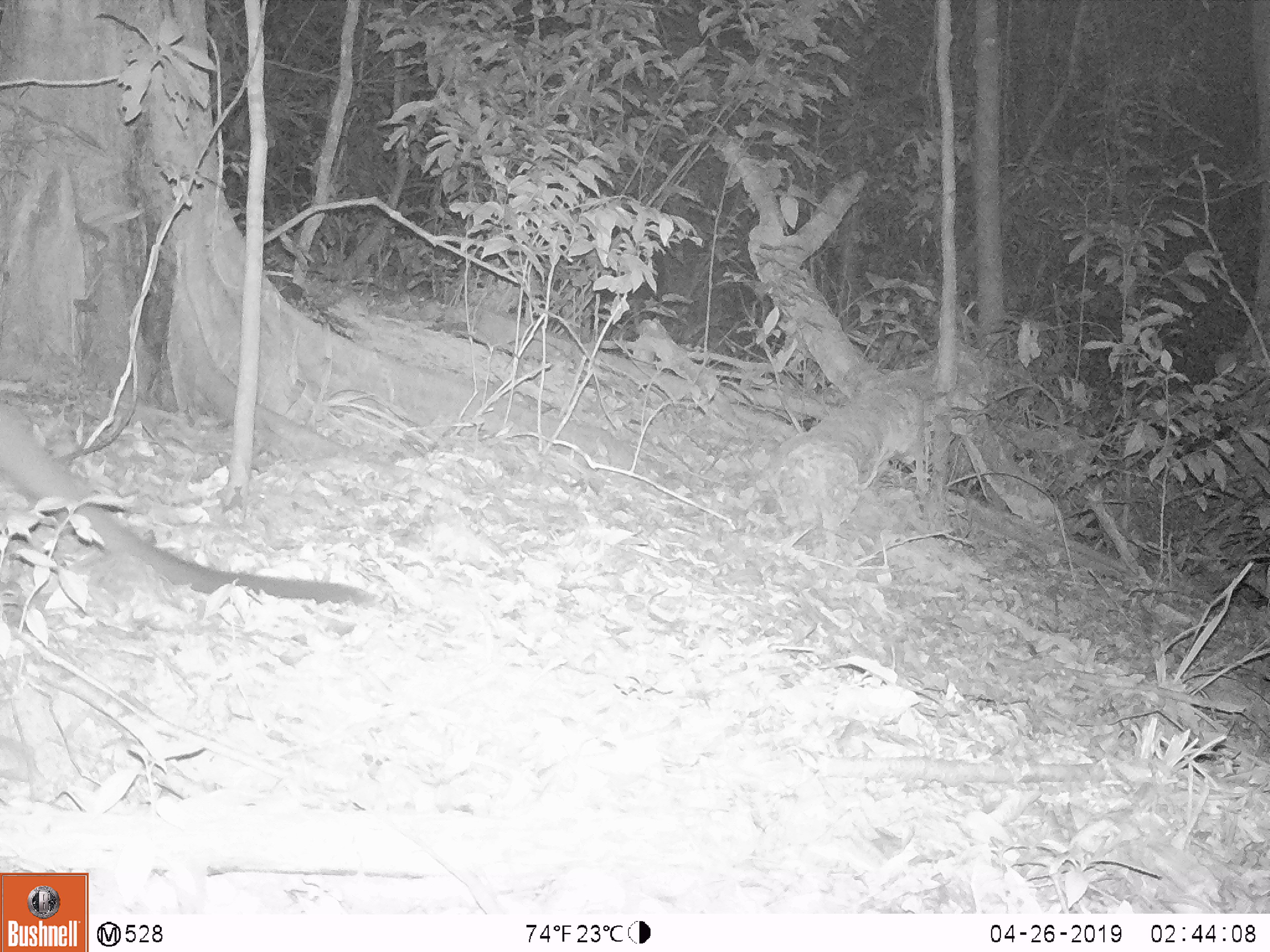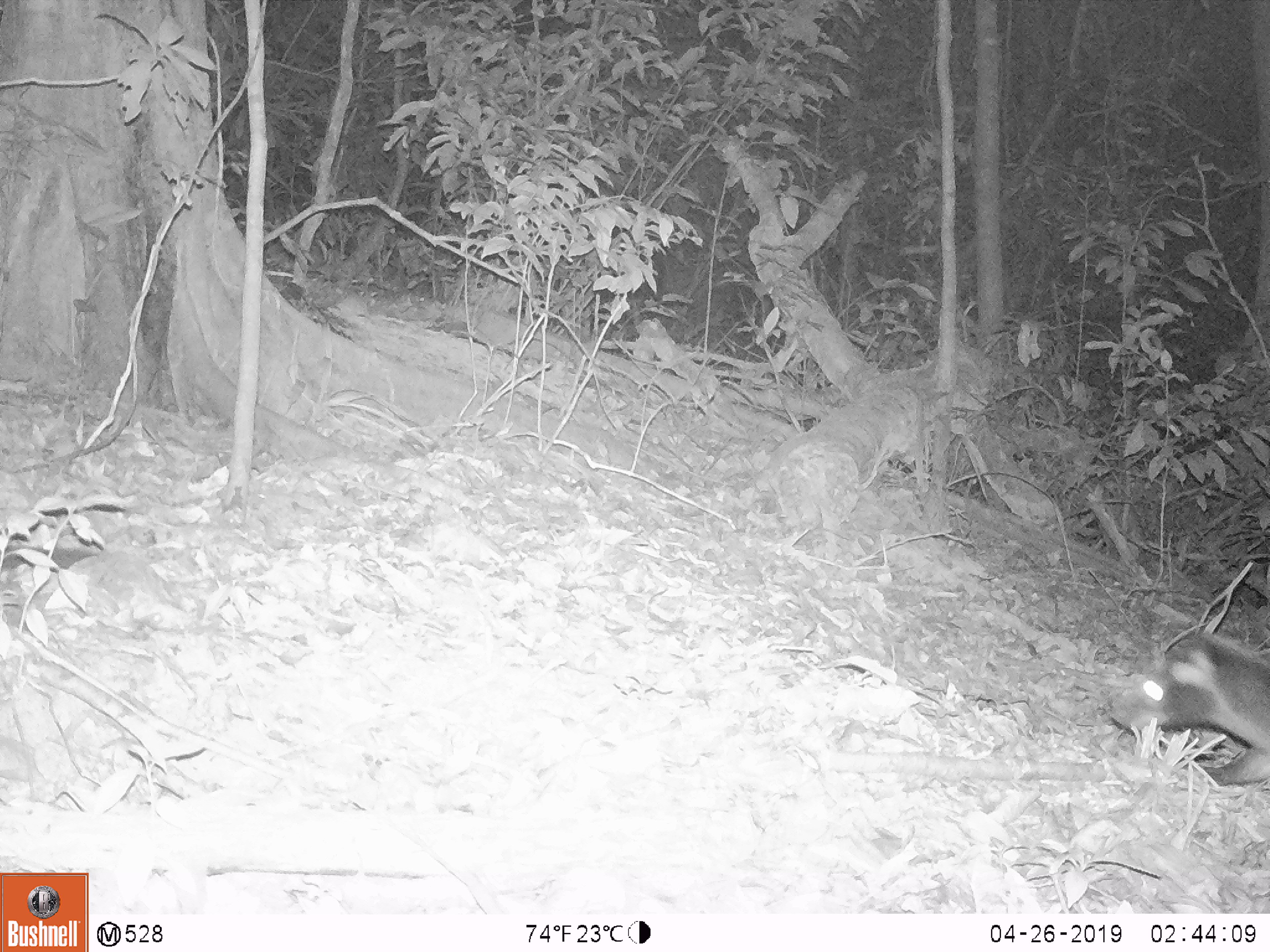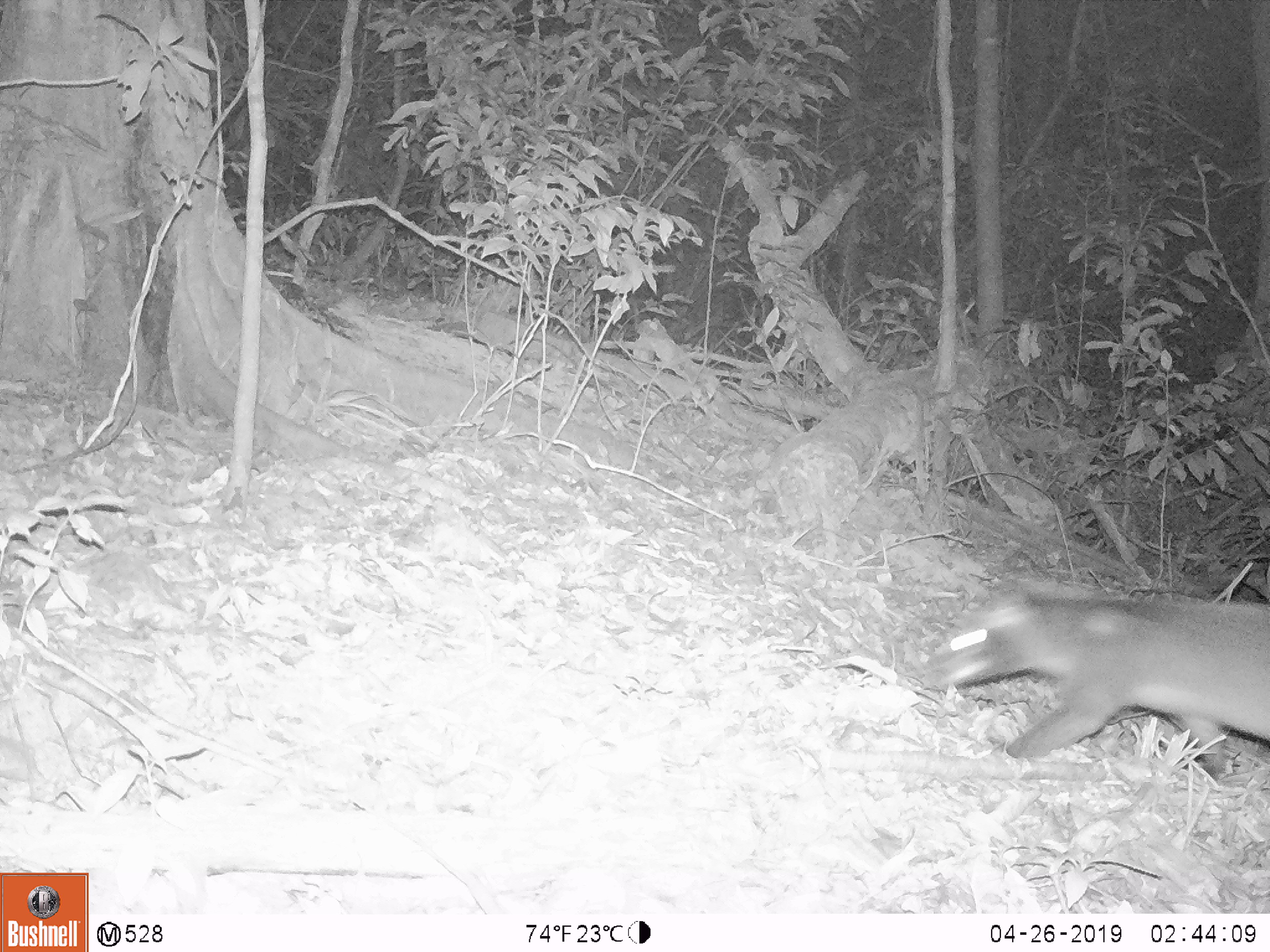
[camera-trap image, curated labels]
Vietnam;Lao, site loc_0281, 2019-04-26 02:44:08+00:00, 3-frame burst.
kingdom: Animalia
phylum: Chordata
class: Mammalia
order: Carnivora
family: Viverridae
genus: Paguma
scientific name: Paguma larvata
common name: masked palm civet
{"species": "masked palm civet (Paguma larvata)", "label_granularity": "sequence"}